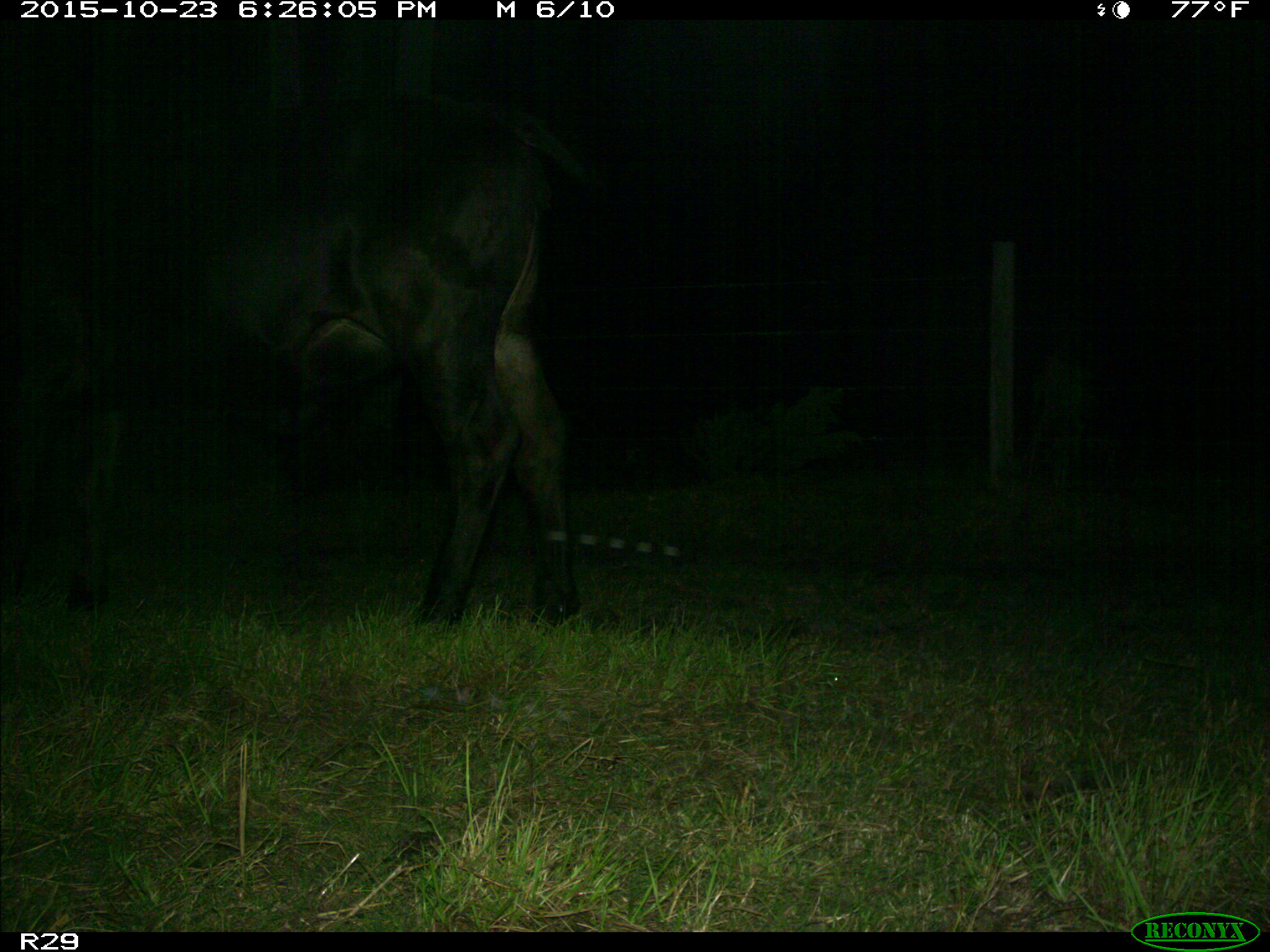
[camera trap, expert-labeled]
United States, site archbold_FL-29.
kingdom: Animalia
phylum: Chordata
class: Mammalia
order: Artiodactyla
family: Bovidae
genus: Bos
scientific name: Bos taurus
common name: domestic cow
Bos taurus (domestic cow).